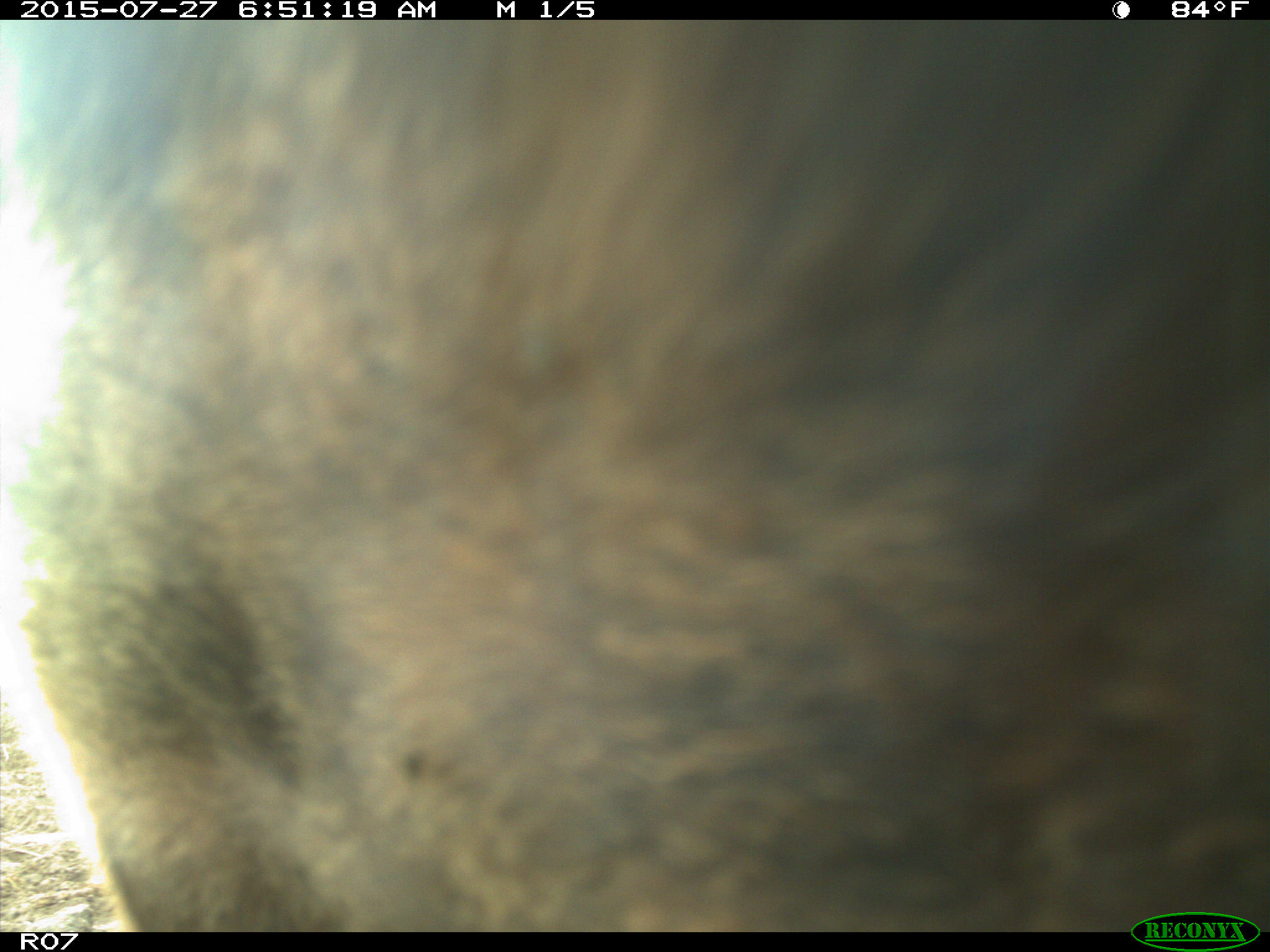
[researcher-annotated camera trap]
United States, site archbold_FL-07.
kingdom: Animalia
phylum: Chordata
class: Mammalia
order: Artiodactyla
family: Bovidae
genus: Bos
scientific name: Bos taurus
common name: domestic cow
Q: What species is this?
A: Bos taurus (domestic cow).